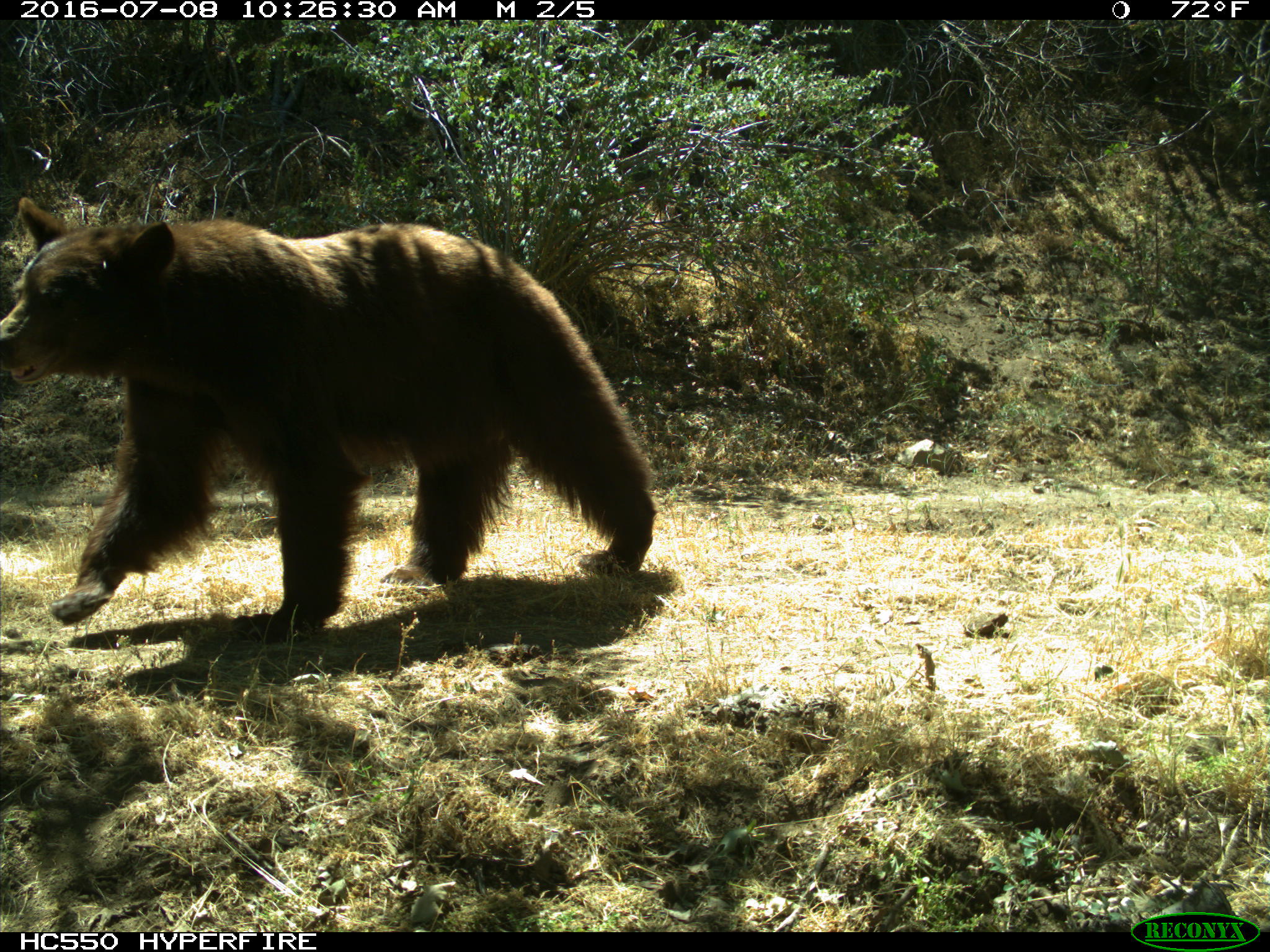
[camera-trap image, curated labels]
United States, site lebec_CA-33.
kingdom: Animalia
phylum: Chordata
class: Mammalia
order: Carnivora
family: Ursidae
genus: Ursus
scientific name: Ursus americanus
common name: american black bear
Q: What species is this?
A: Ursus americanus (american black bear).